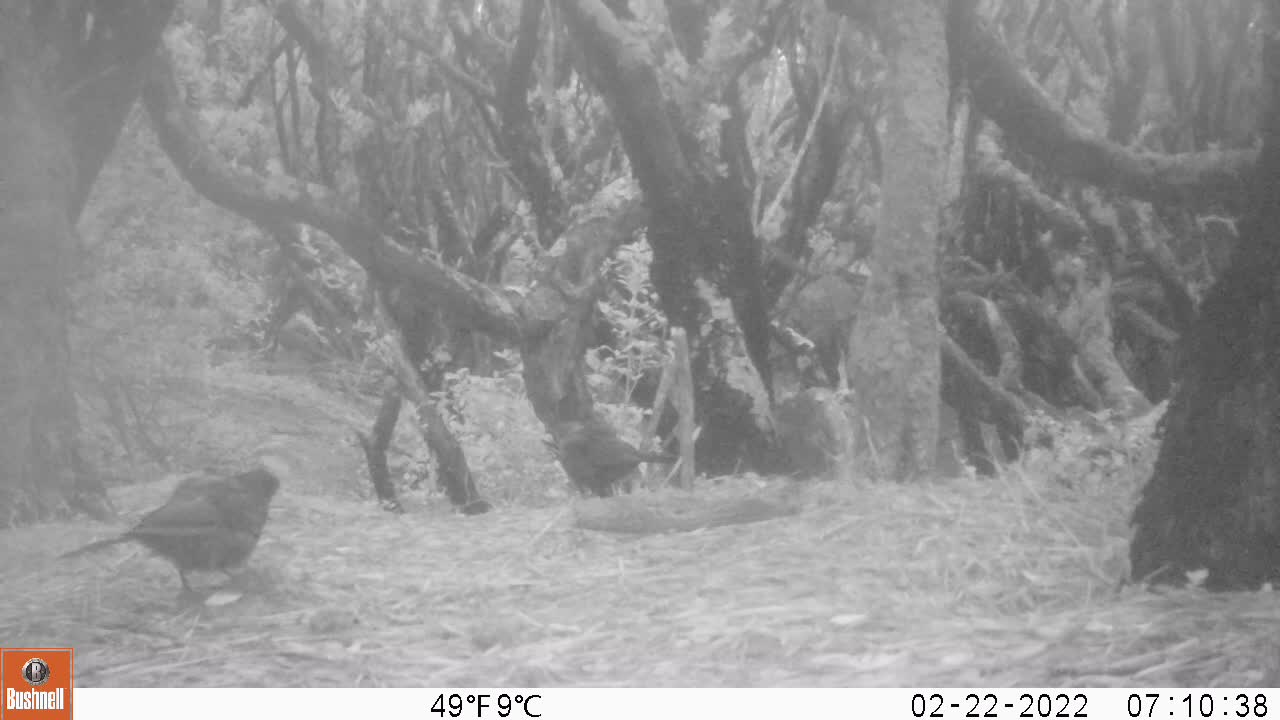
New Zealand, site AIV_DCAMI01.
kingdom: Animalia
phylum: Chordata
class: Aves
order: Passeriformes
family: Turdidae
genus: Turdus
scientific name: Turdus merula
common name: eurasian blackbird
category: blackbird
Blackbird (eurasian blackbird) (Turdus merula).